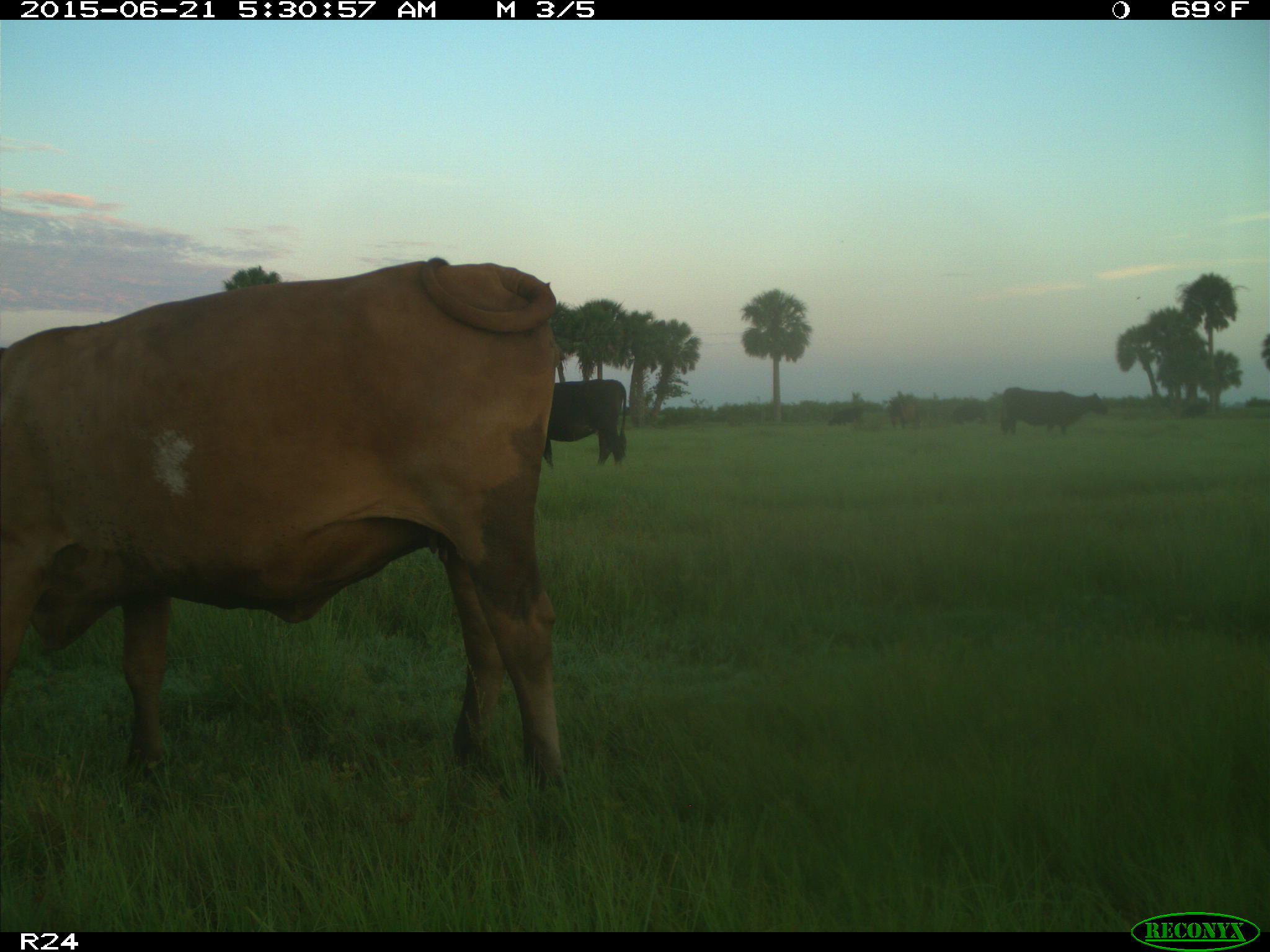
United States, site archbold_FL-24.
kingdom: Animalia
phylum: Chordata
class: Mammalia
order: Artiodactyla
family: Bovidae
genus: Bos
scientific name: Bos taurus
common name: domestic cow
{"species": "Bos taurus (domestic cow)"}